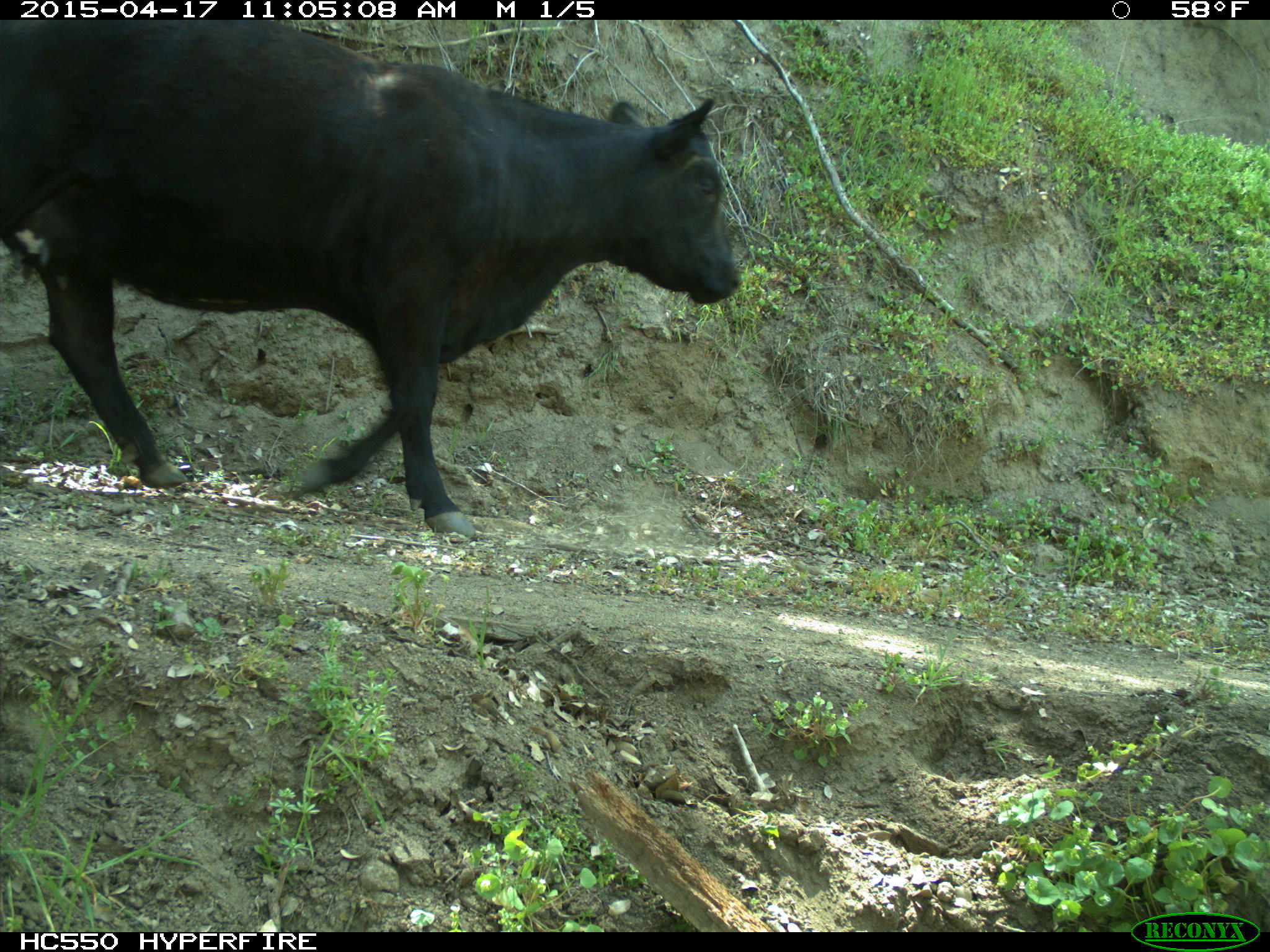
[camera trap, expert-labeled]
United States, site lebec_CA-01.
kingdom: Animalia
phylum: Chordata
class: Mammalia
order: Artiodactyla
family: Bovidae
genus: Bos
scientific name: Bos taurus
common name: domestic cow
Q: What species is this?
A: Bos taurus (domestic cow).